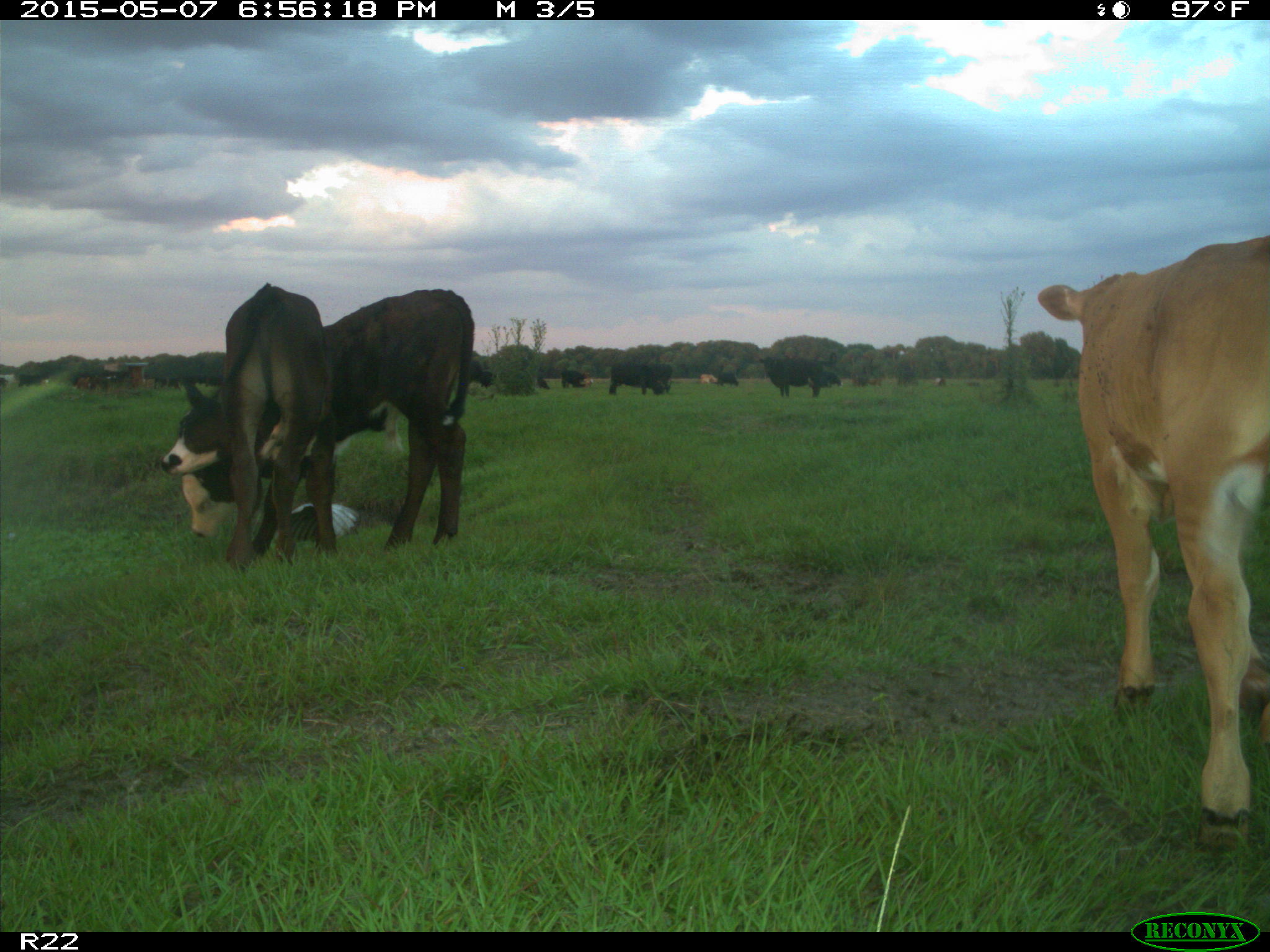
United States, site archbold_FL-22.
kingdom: Animalia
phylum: Chordata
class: Mammalia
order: Artiodactyla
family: Bovidae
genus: Bos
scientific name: Bos taurus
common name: domestic cow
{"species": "Bos taurus (domestic cow)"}